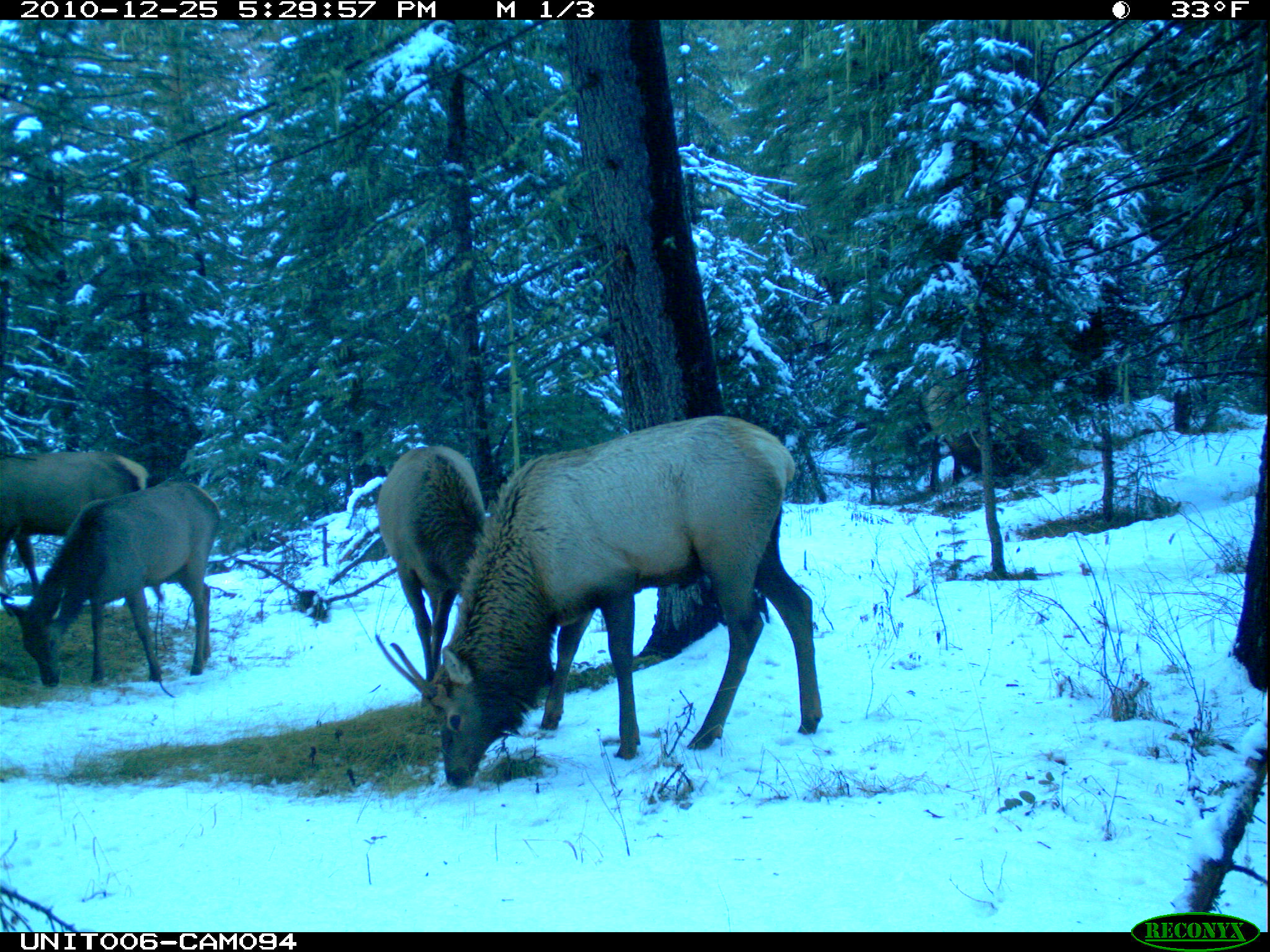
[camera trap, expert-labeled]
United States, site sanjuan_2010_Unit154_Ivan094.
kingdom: Animalia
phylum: Chordata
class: Mammalia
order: Artiodactyla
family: Cervidae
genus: Cervus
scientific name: Cervus elaphus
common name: red deer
Cervus elaphus (red deer).